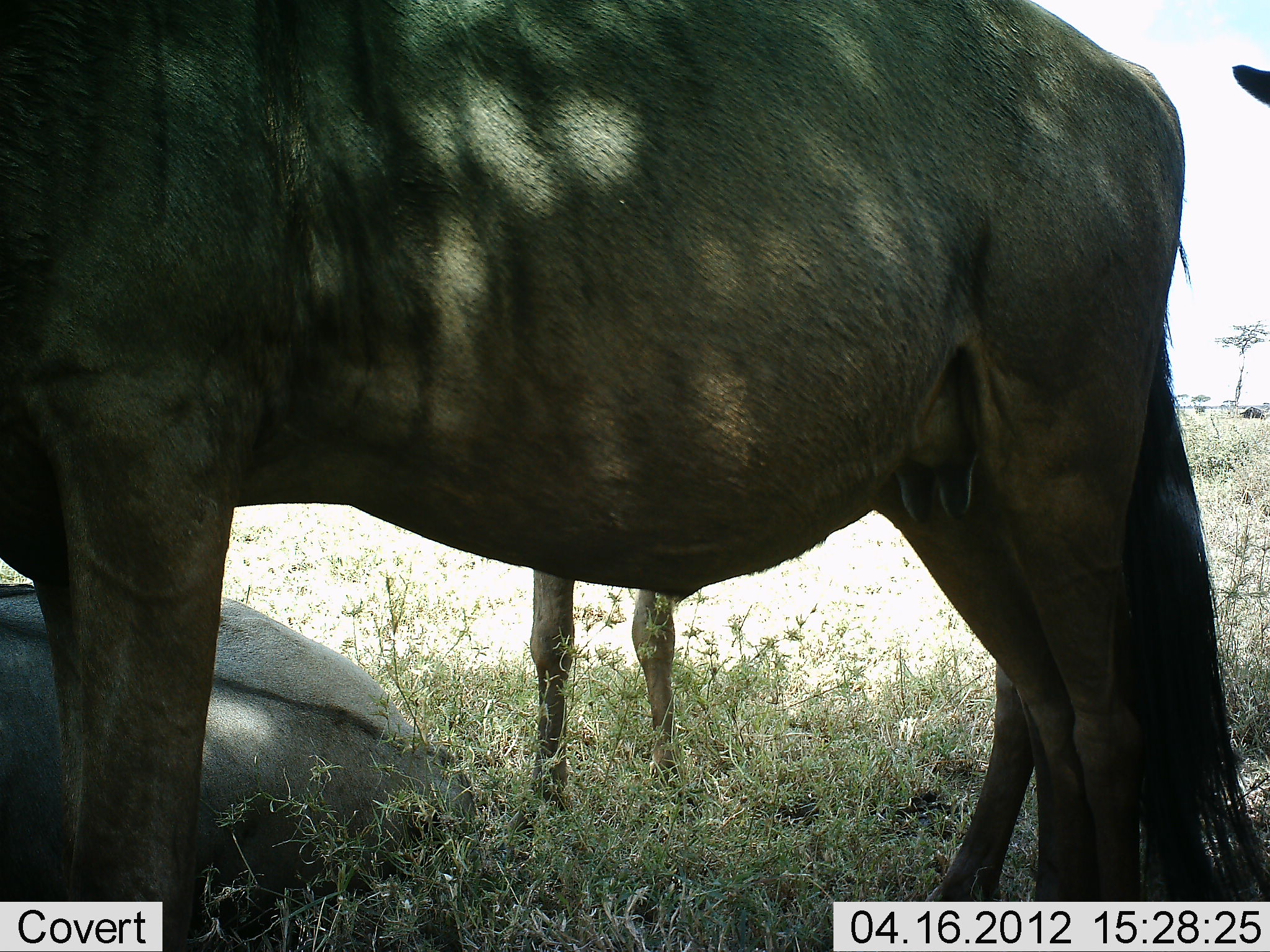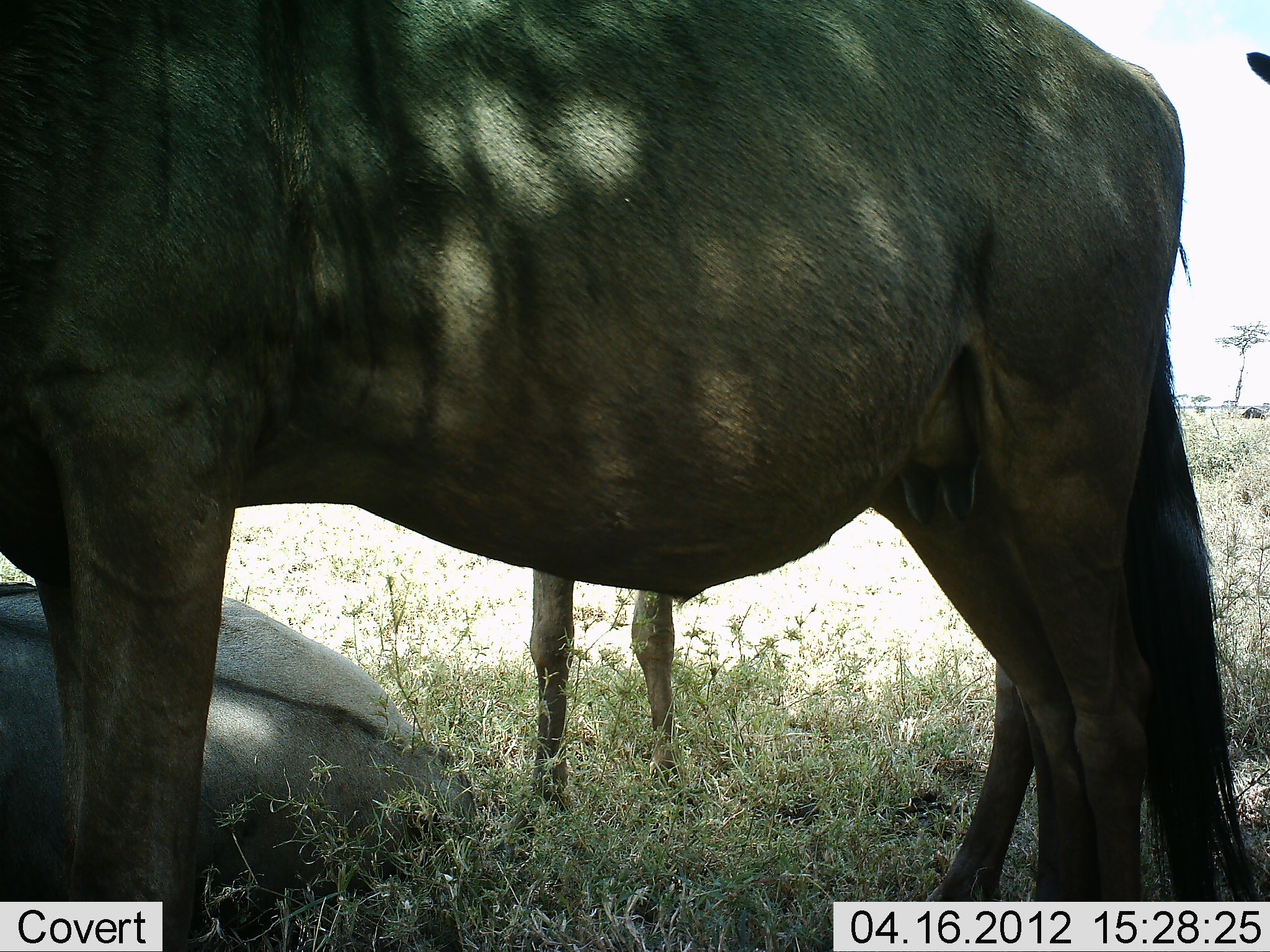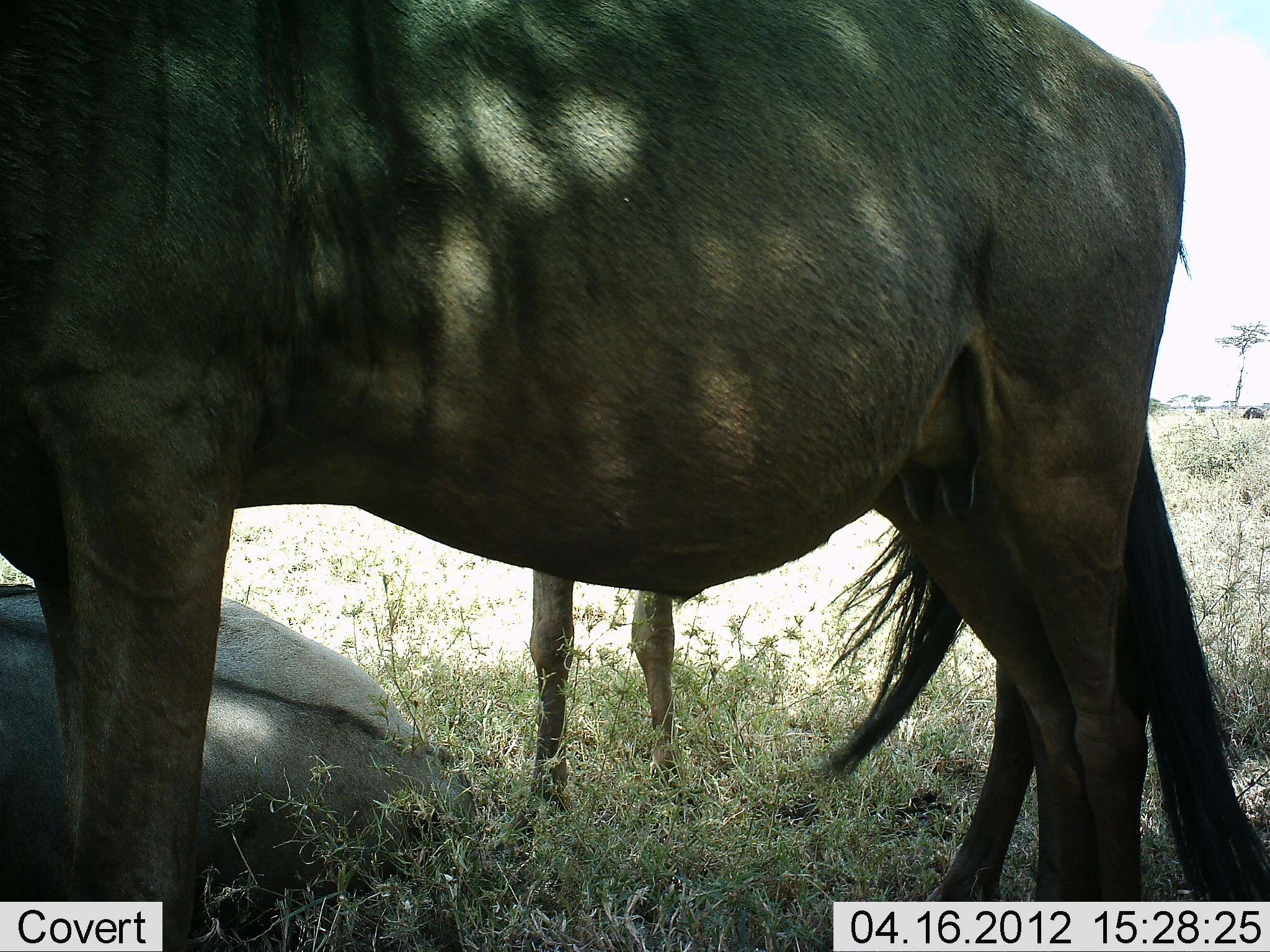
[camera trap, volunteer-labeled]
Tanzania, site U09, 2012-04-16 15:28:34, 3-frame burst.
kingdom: Animalia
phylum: Chordata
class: Mammalia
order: Artiodactyla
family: Bovidae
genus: Connochaetes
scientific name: Connochaetes taurinus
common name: blue wildebeest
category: wildebeest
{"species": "wildebeest (blue wildebeest) (Connochaetes taurinus)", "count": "3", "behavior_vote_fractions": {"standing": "81%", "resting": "95%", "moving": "0%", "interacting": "0%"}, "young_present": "33%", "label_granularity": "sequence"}